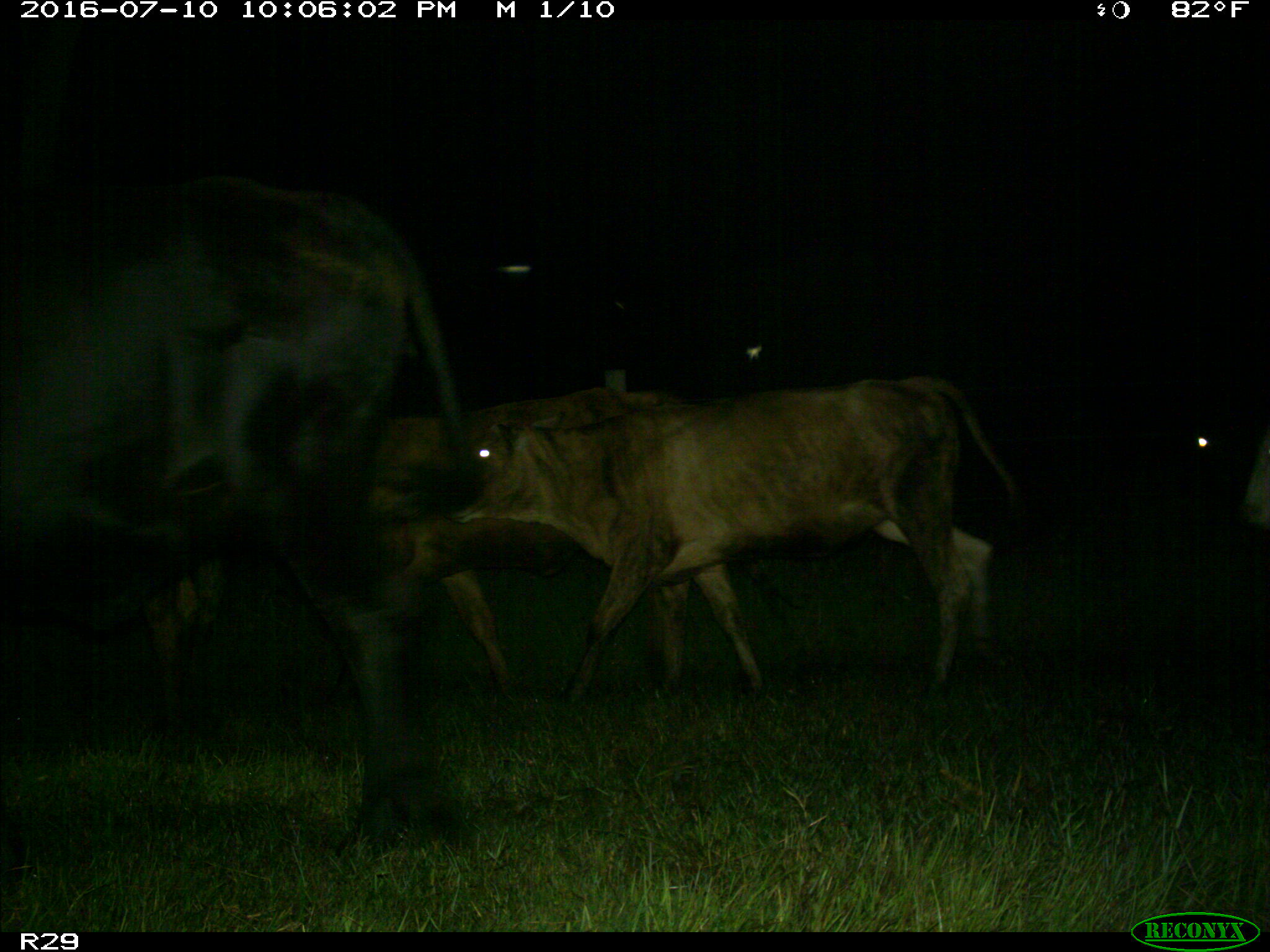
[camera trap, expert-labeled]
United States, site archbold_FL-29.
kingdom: Animalia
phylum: Chordata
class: Mammalia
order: Artiodactyla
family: Bovidae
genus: Bos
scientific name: Bos taurus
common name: domestic cow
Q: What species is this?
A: Bos taurus (domestic cow).